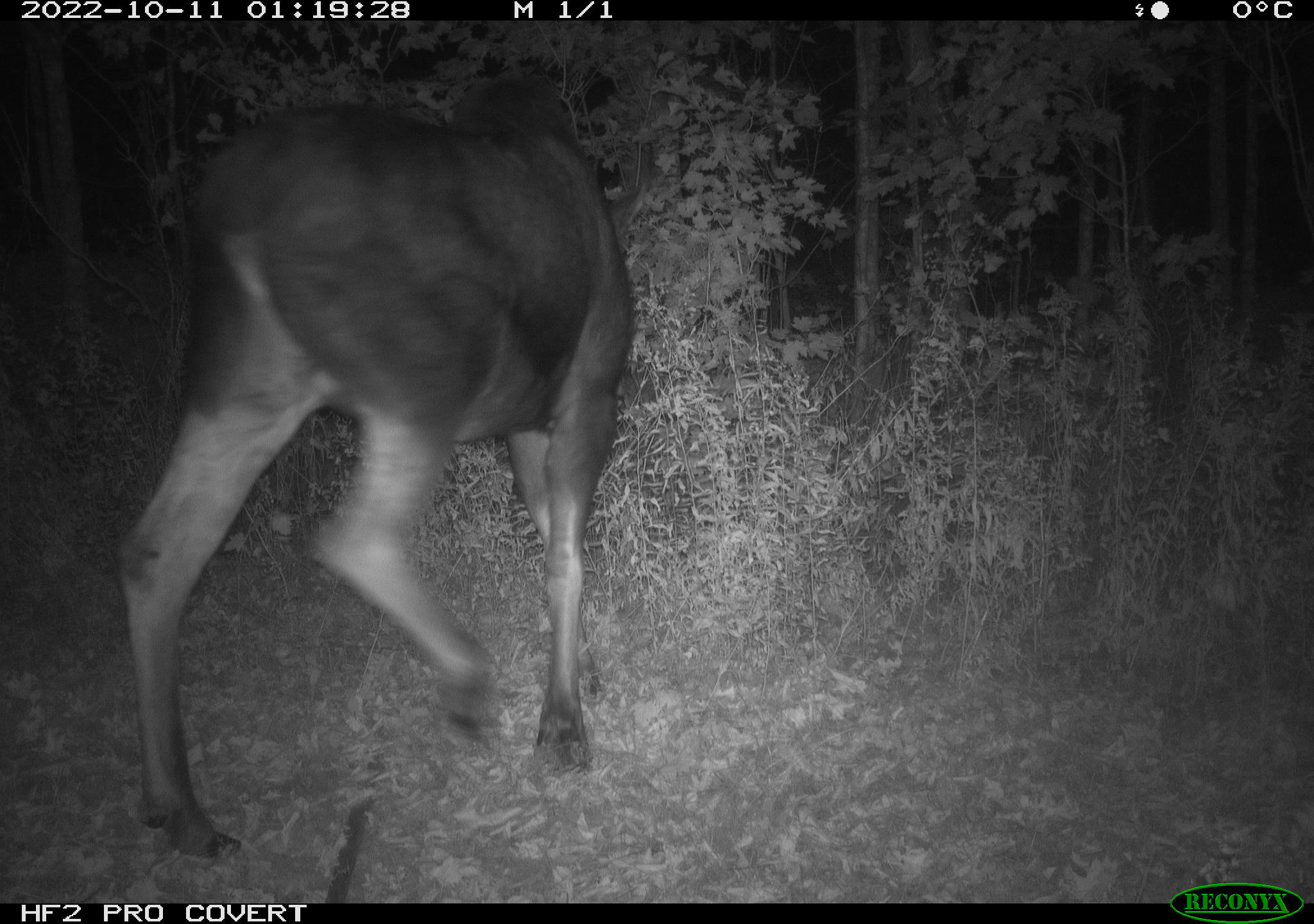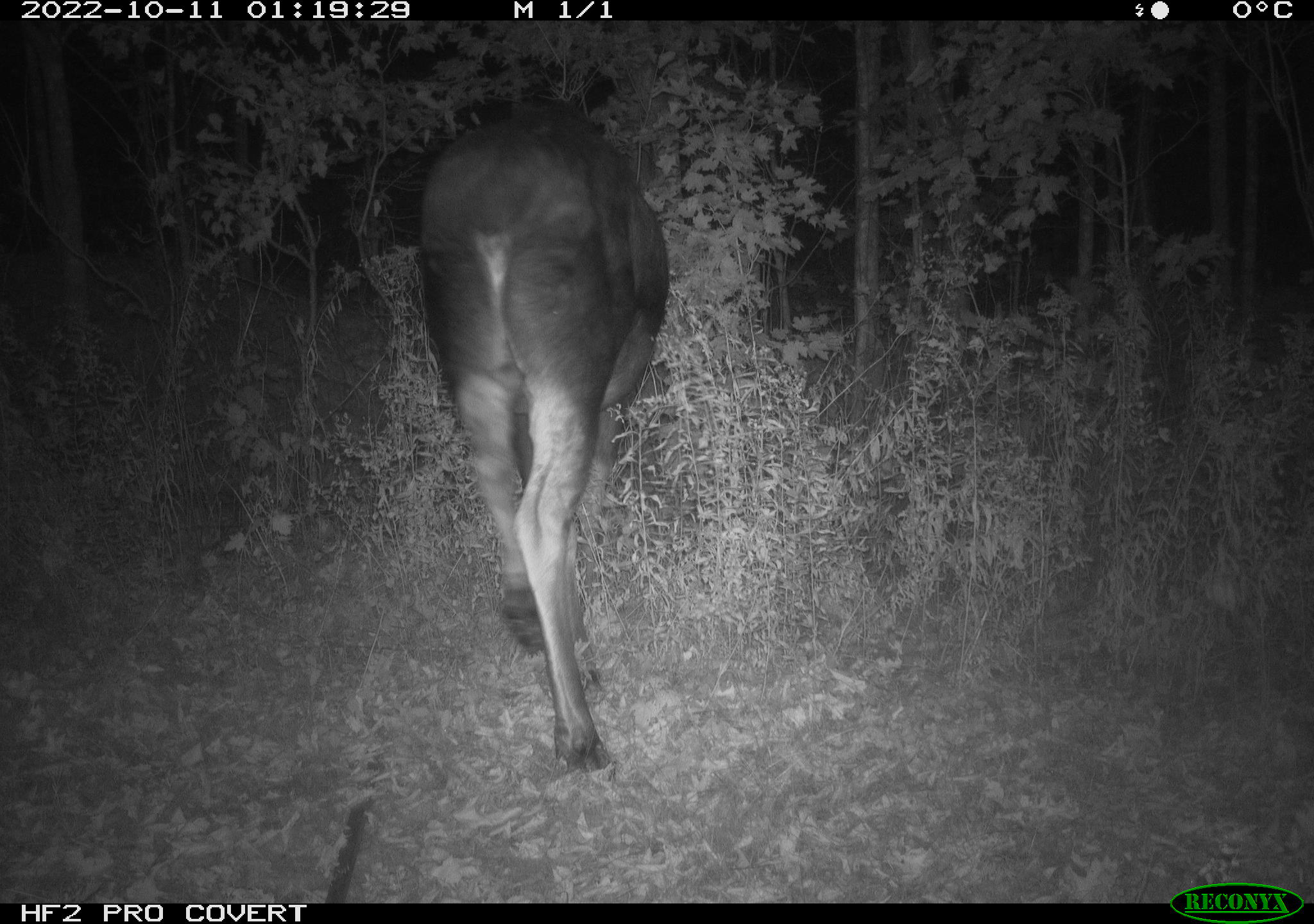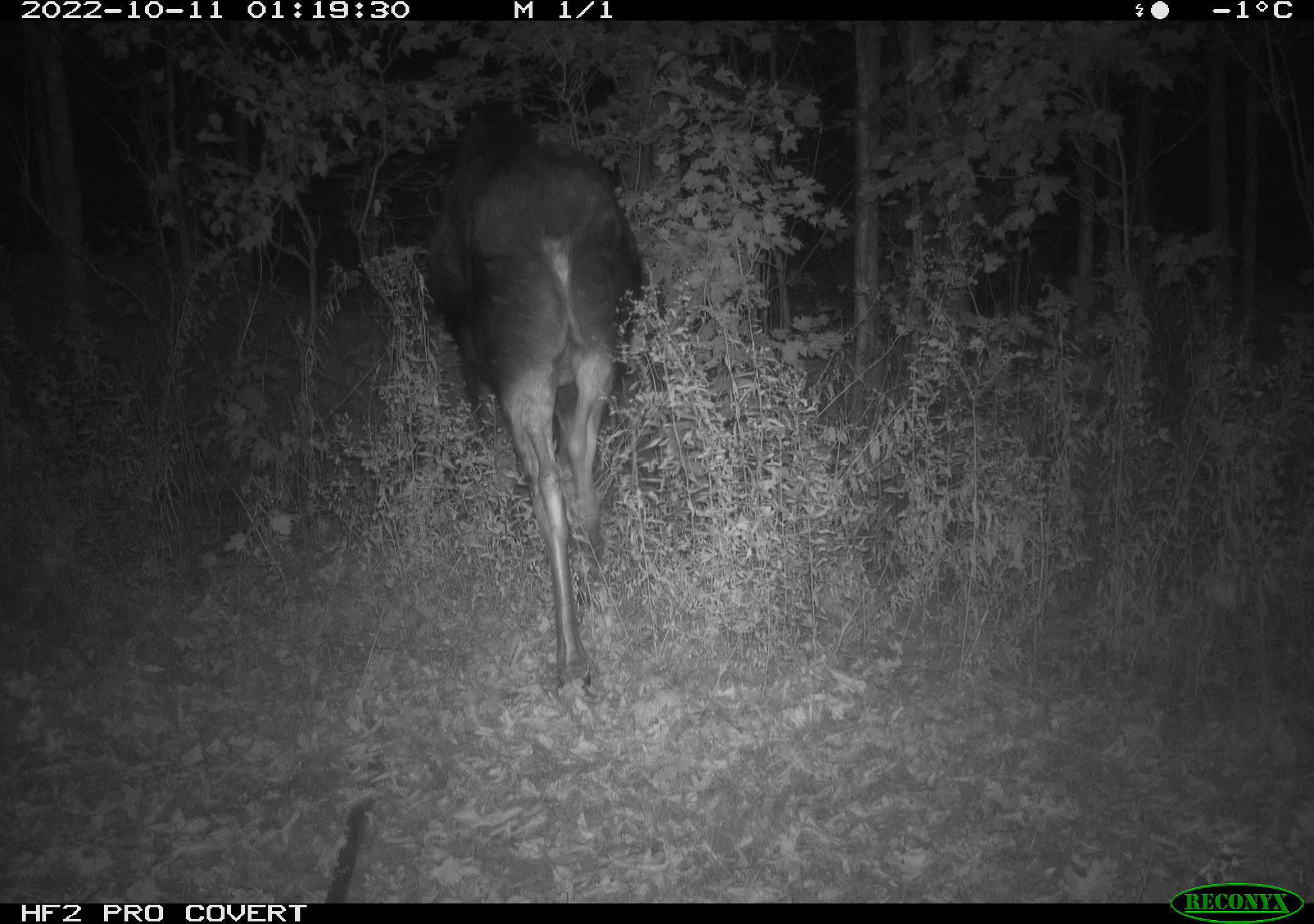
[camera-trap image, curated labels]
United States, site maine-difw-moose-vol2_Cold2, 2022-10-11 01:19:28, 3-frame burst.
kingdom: Animalia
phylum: Chordata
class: Mammalia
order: Artiodactyla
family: Cervidae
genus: Alces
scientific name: Alces alces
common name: moose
Moose (Alces alces).